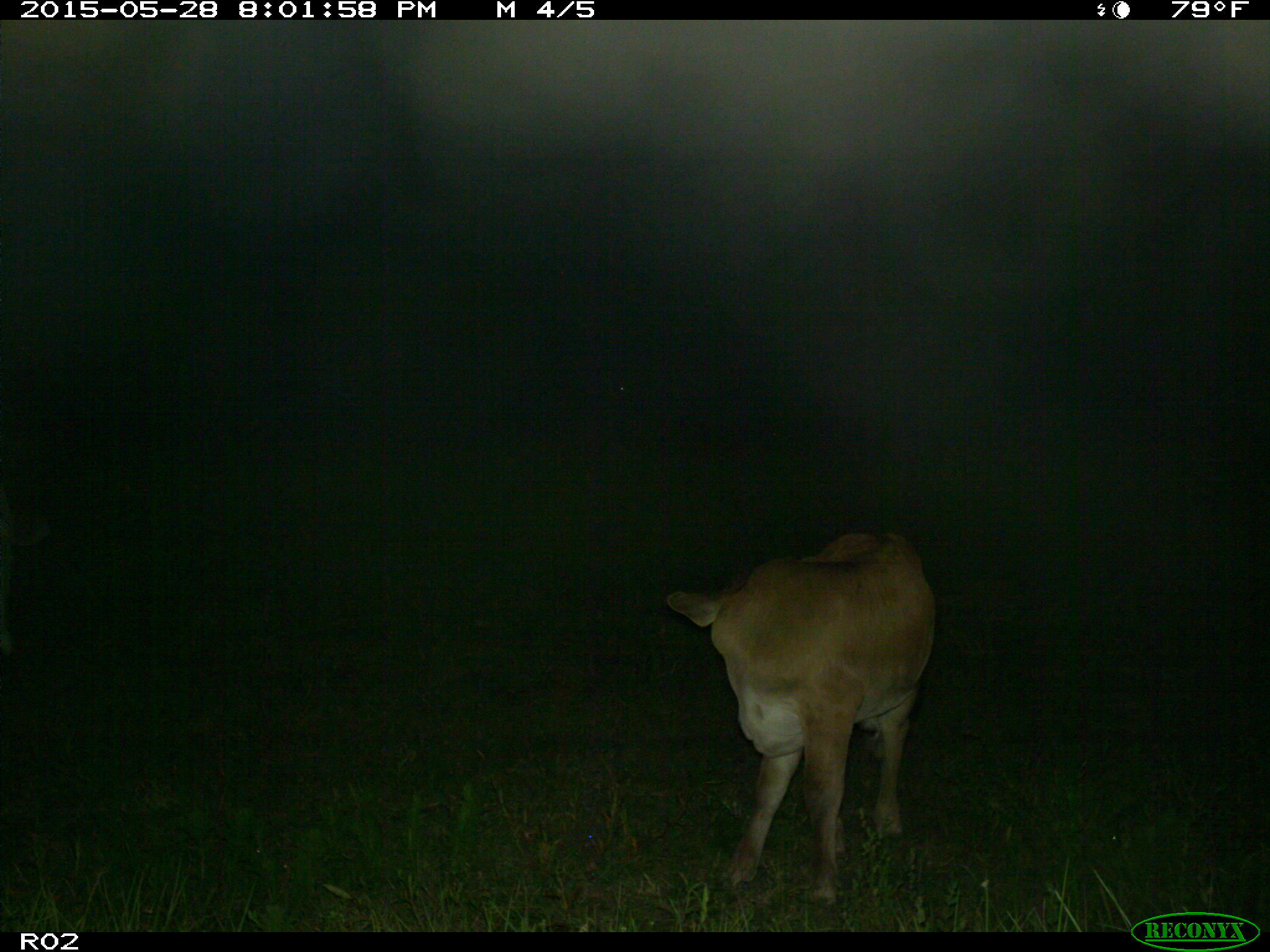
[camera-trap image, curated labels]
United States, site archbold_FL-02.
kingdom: Animalia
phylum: Chordata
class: Mammalia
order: Artiodactyla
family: Bovidae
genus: Bos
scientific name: Bos taurus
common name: domestic cow